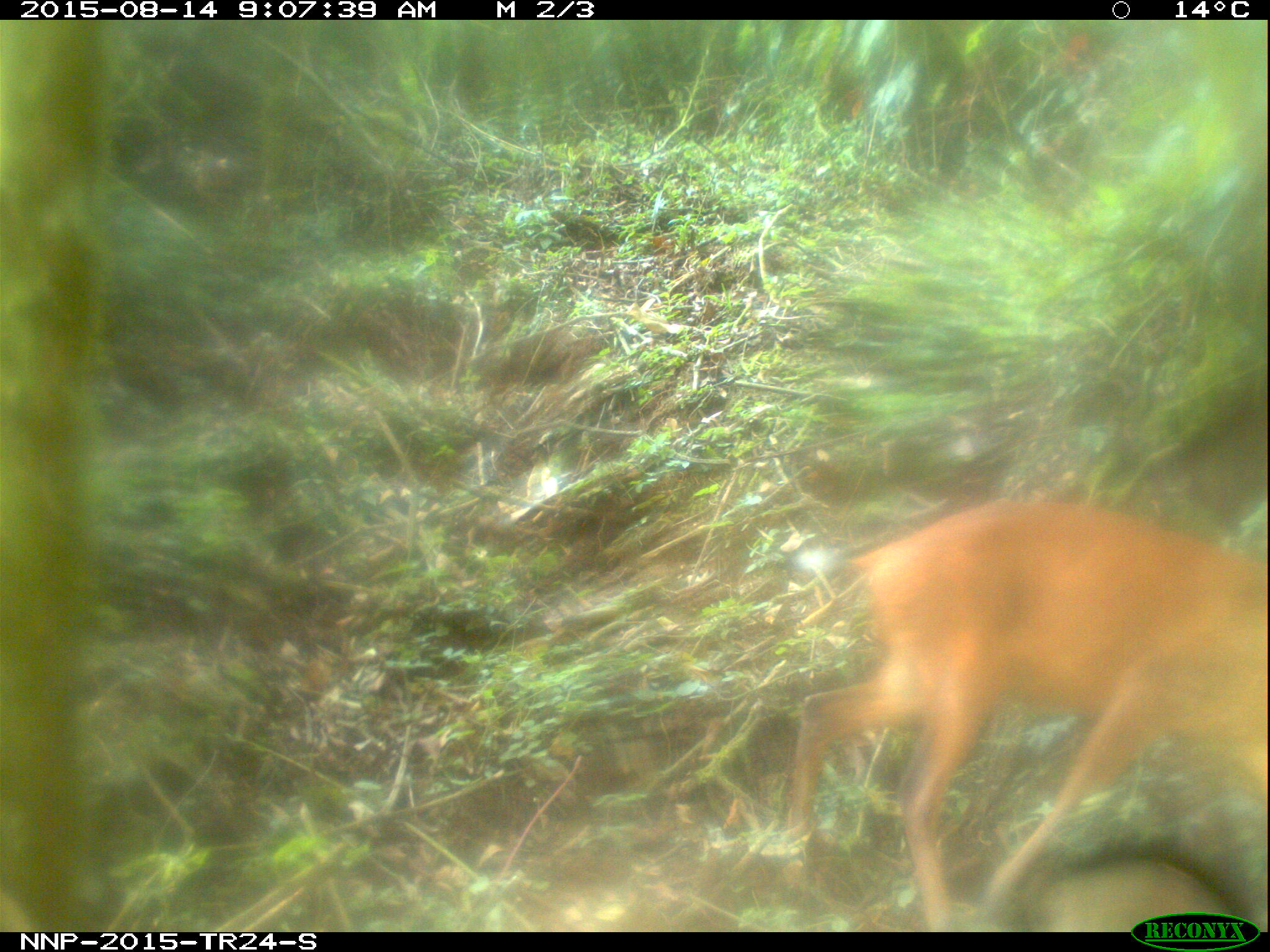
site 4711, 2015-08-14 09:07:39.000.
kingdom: Animalia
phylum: Chordata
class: Mammalia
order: Artiodactyla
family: Bovidae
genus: Cephalophus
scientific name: Cephalophus nigrifrons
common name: black-fronted duiker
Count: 1.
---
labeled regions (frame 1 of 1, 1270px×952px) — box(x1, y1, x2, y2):
cephalophus nigrifrons: box(781, 494, 1270, 929)